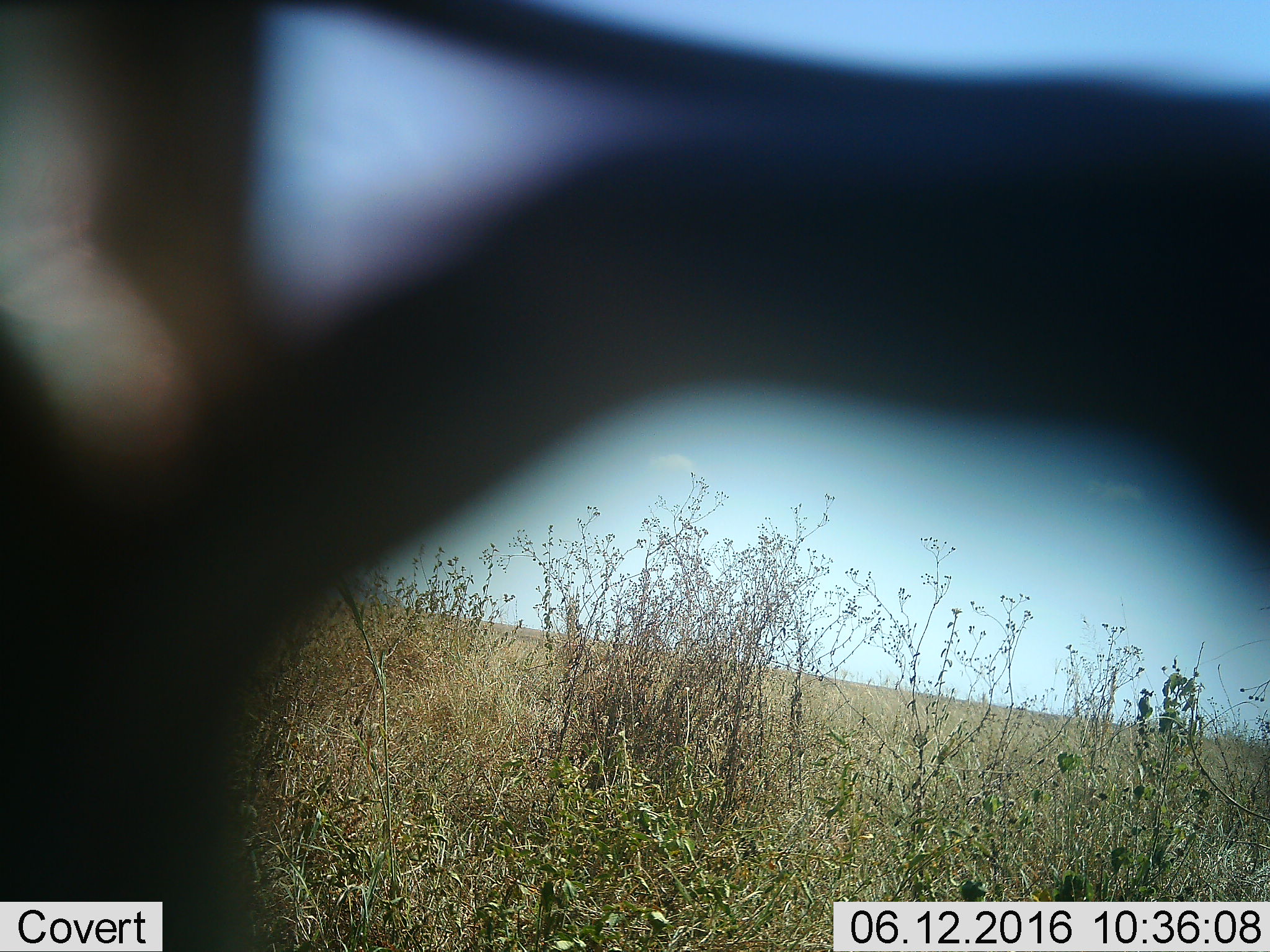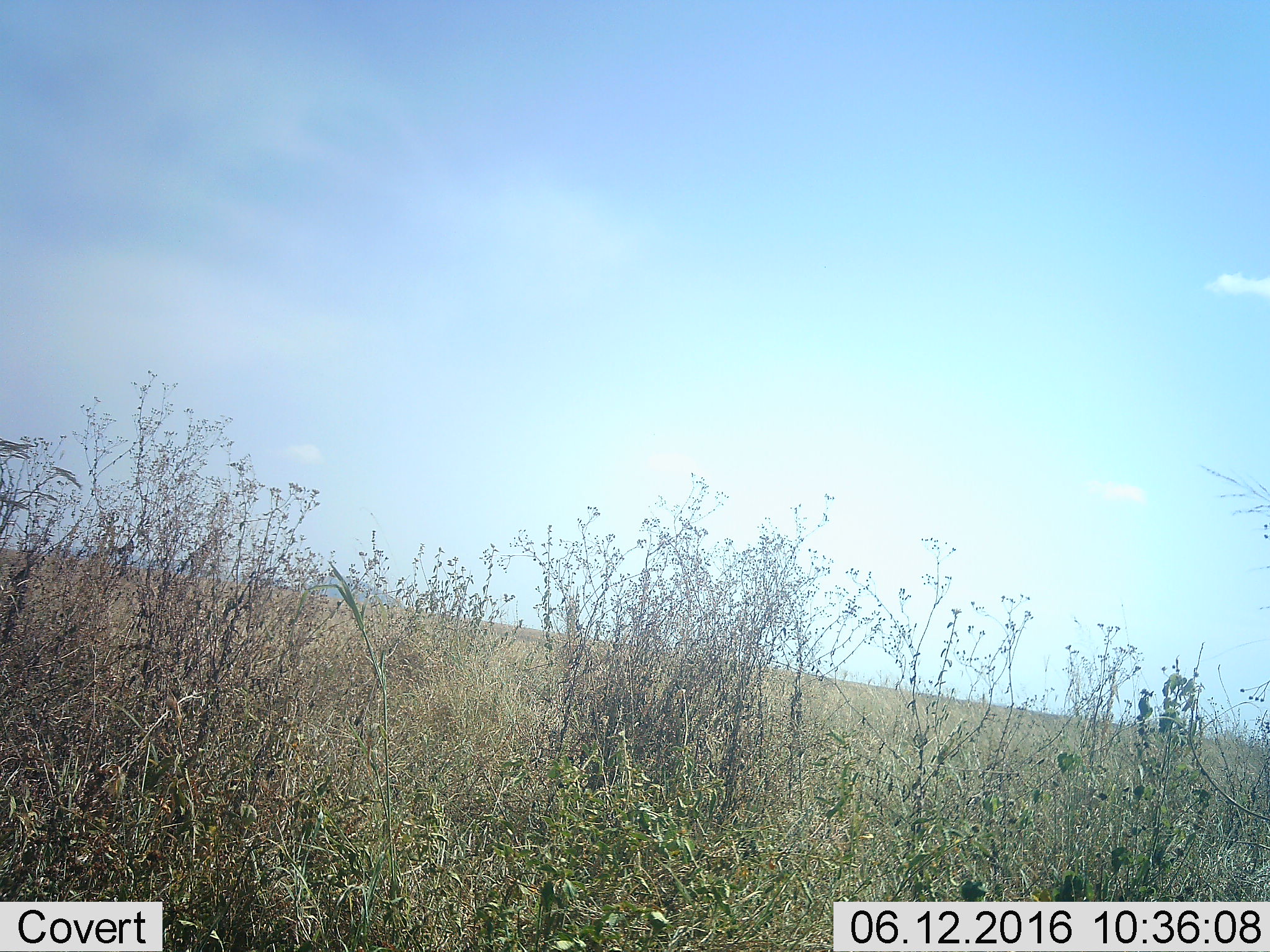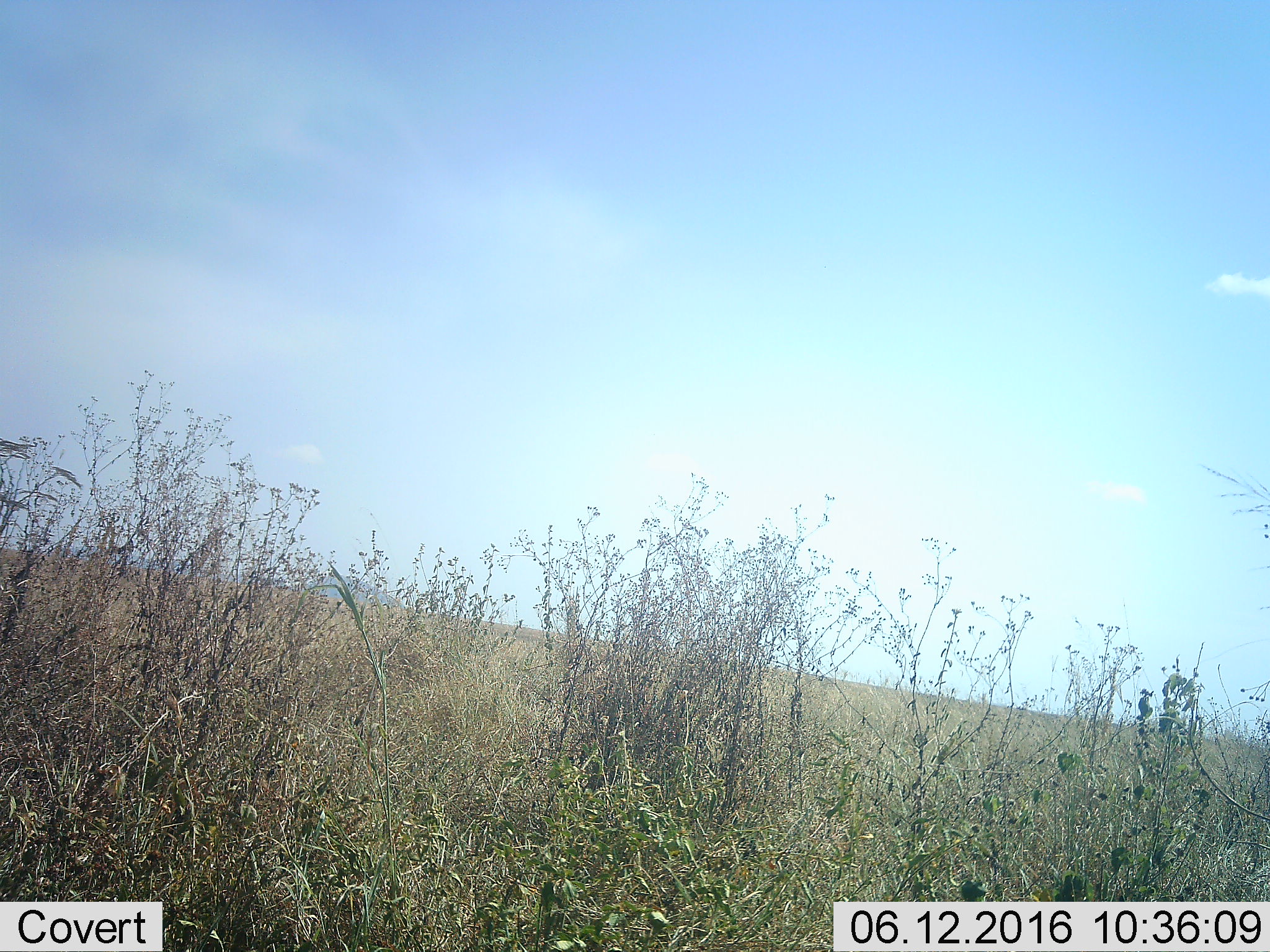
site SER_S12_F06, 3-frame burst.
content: unidentified animal